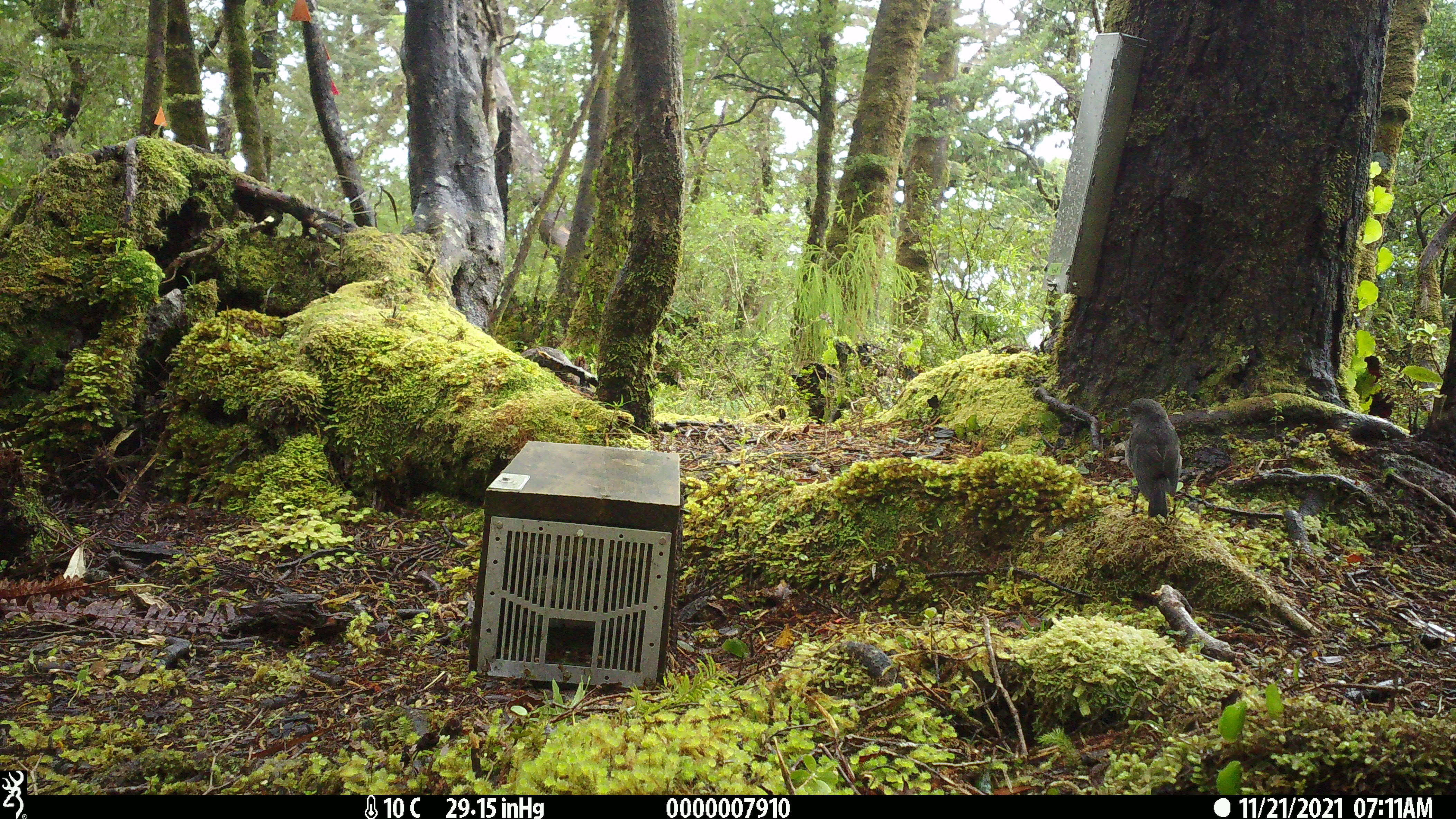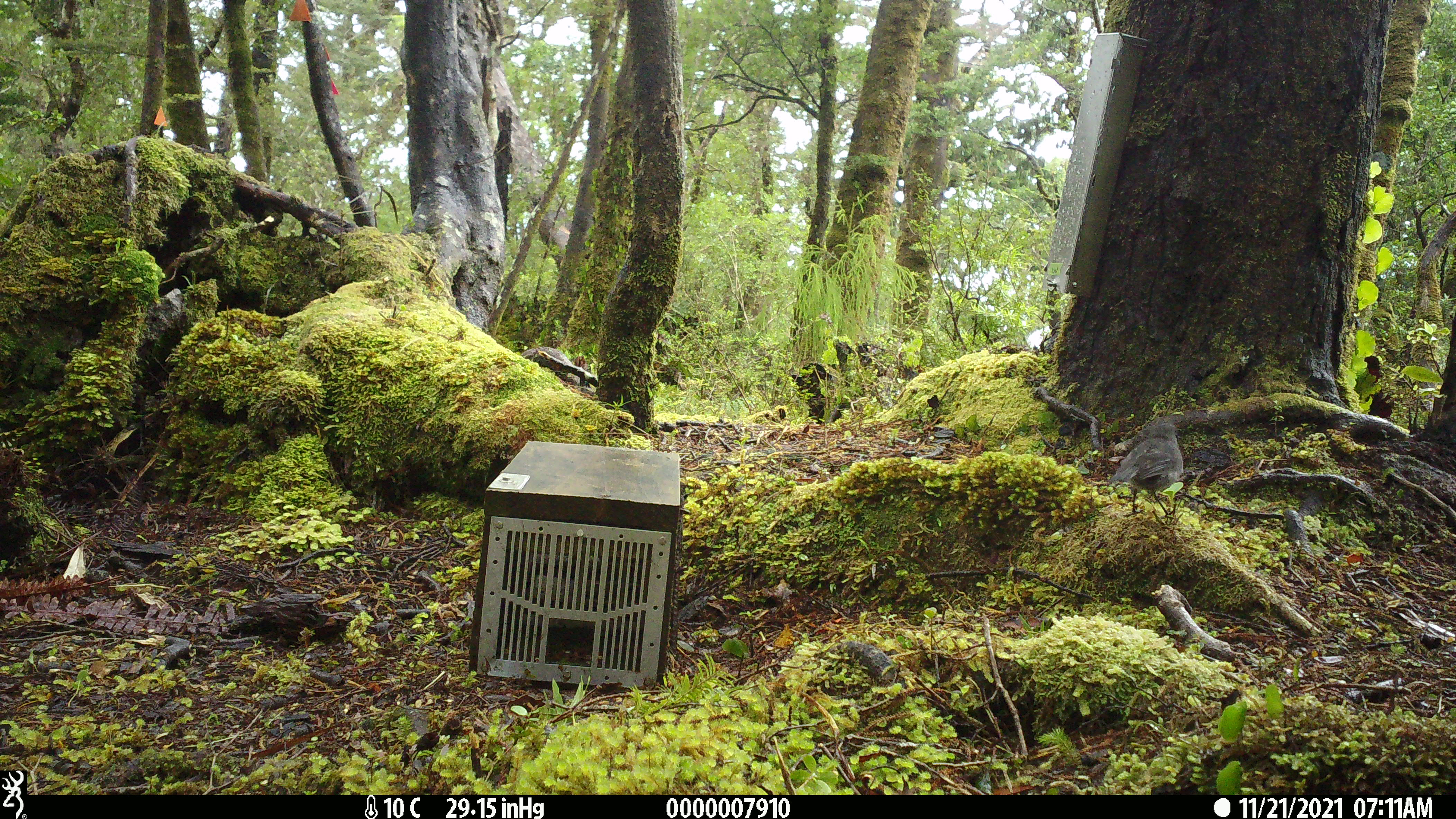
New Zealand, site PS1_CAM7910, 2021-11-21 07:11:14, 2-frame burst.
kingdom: Animalia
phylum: Chordata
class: Aves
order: Passeriformes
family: Petroicidae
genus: Petroica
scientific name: Petroica australis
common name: new zealand robin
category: robin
Robin (new zealand robin) (Petroica australis).